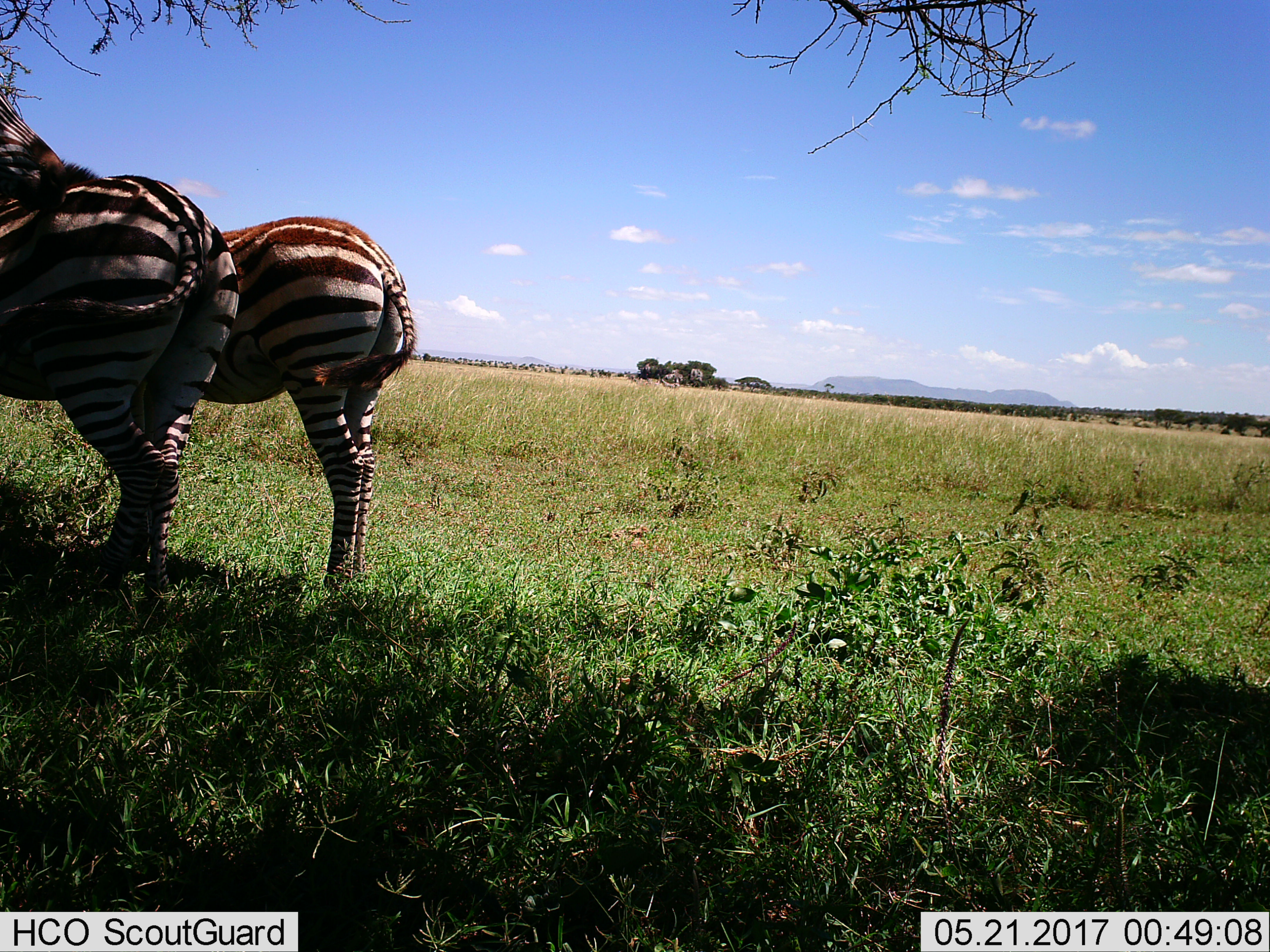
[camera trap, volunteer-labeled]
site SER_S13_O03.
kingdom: Animalia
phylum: Chordata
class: Mammalia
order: Perissodactyla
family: Equidae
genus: Equus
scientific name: Equus quagga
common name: plains zebra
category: zebraplains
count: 2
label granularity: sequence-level